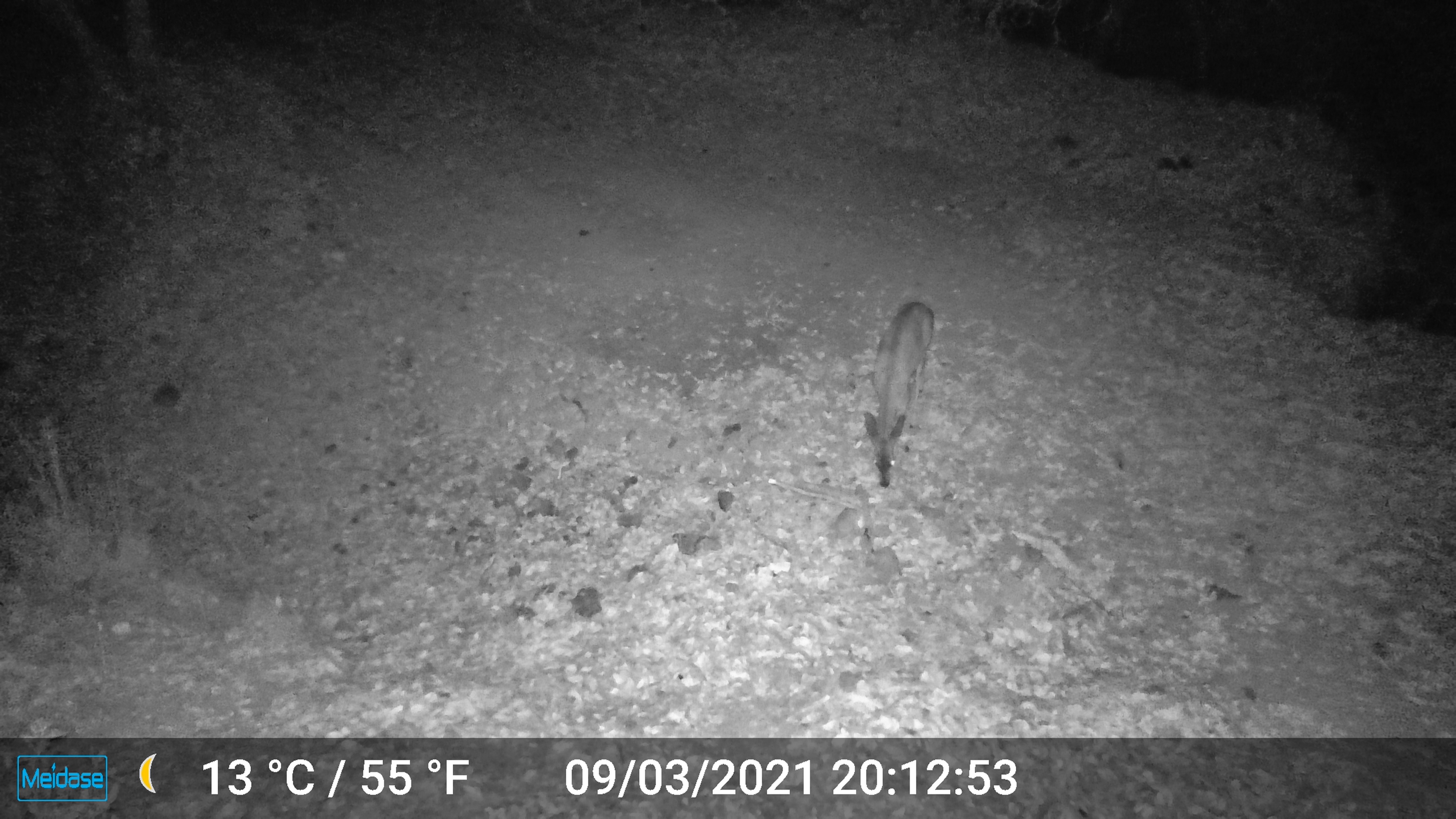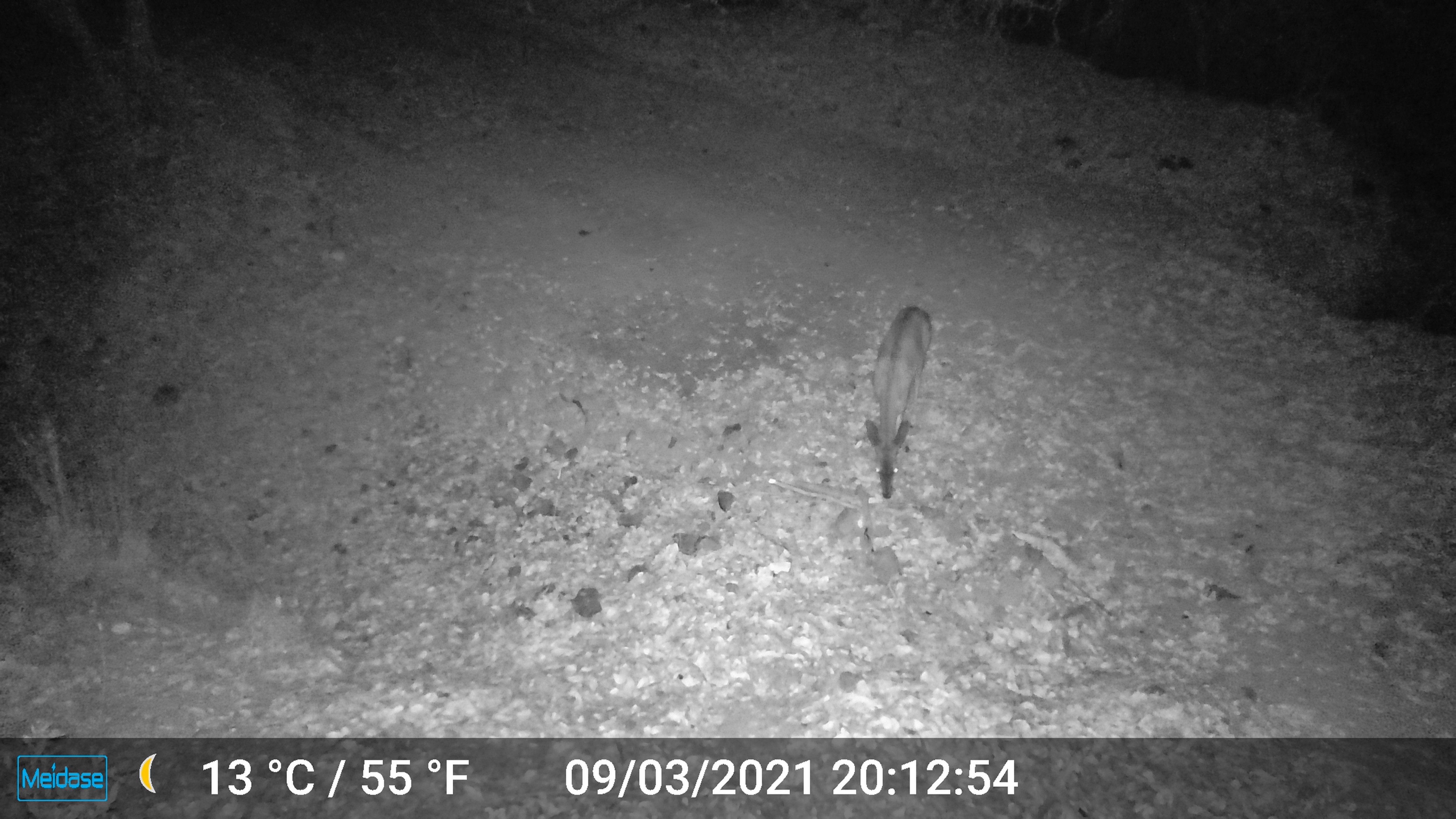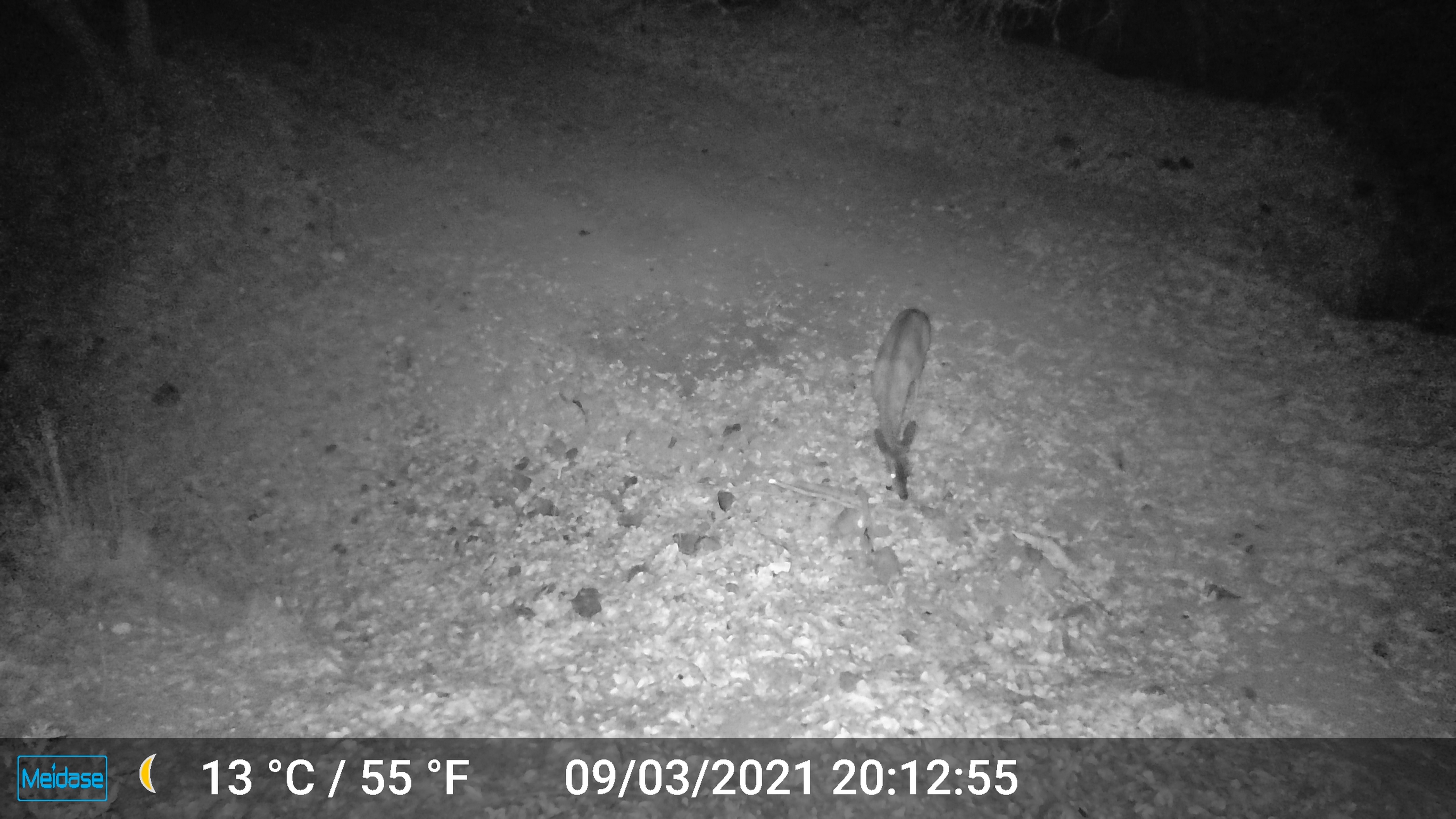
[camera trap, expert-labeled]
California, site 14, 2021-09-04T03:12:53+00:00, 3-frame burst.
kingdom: Animalia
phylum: Chordata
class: Mammalia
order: Artiodactyla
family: Cervidae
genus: Odocoileus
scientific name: Odocoileus hemionus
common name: mule deer